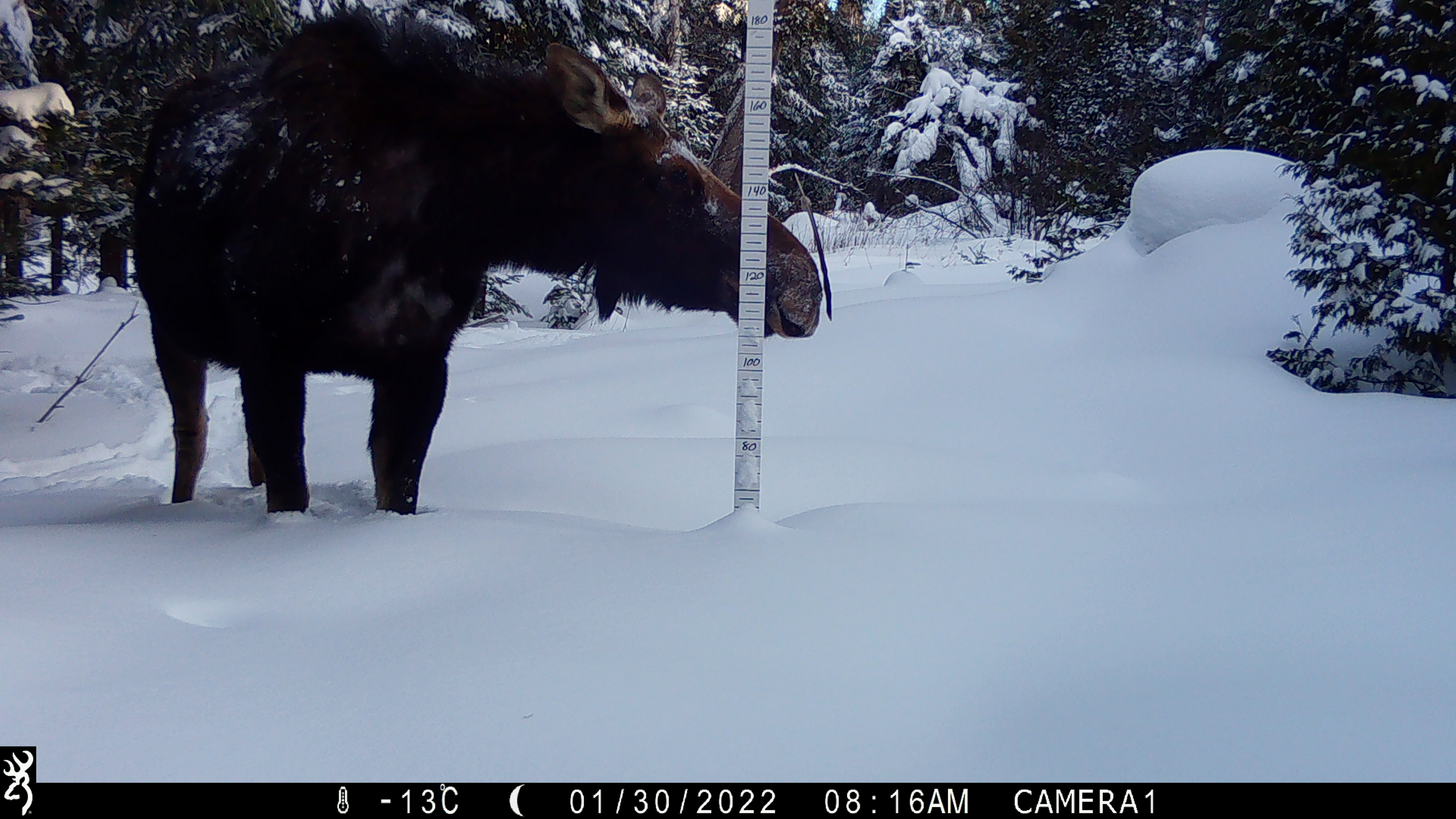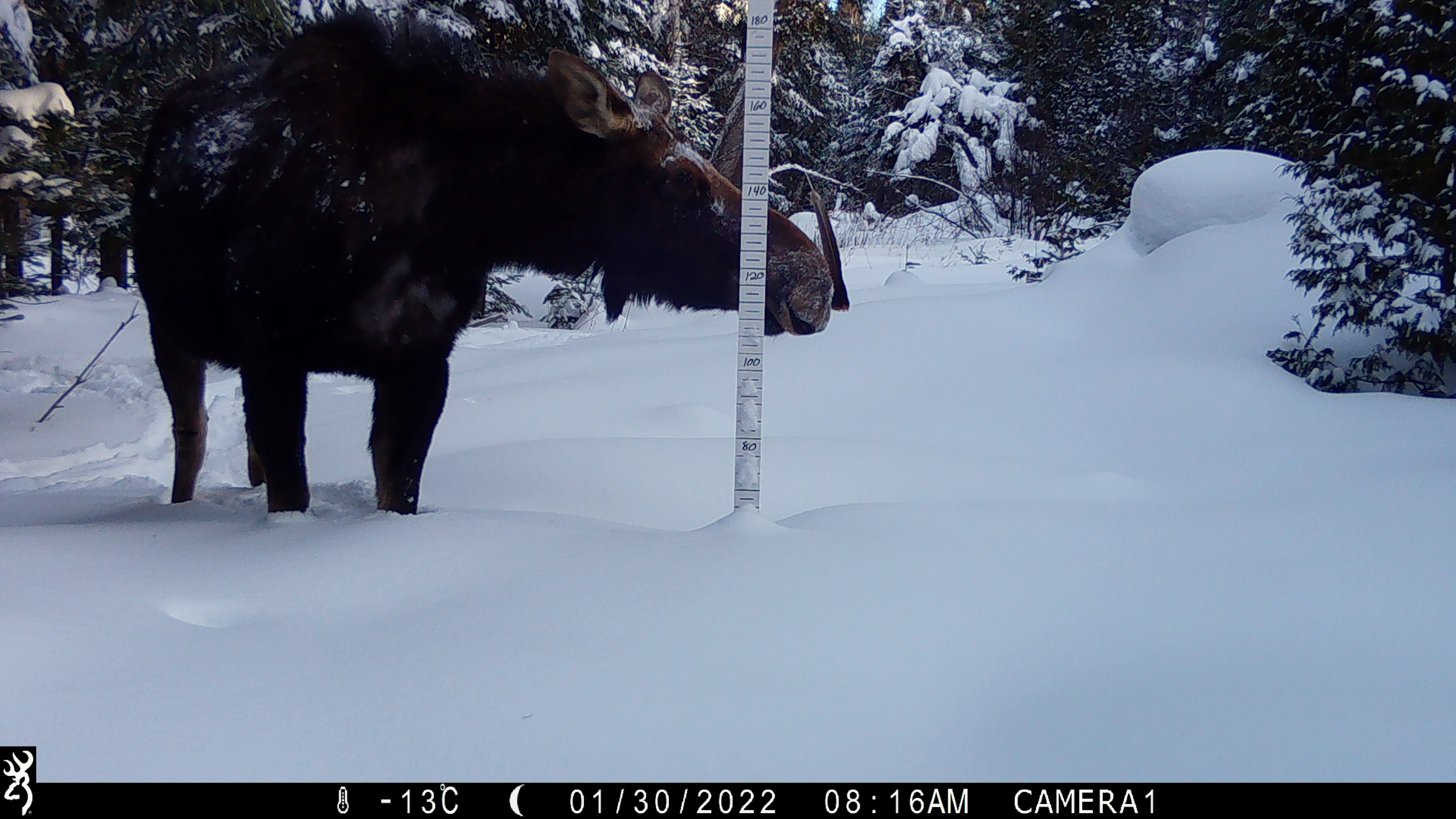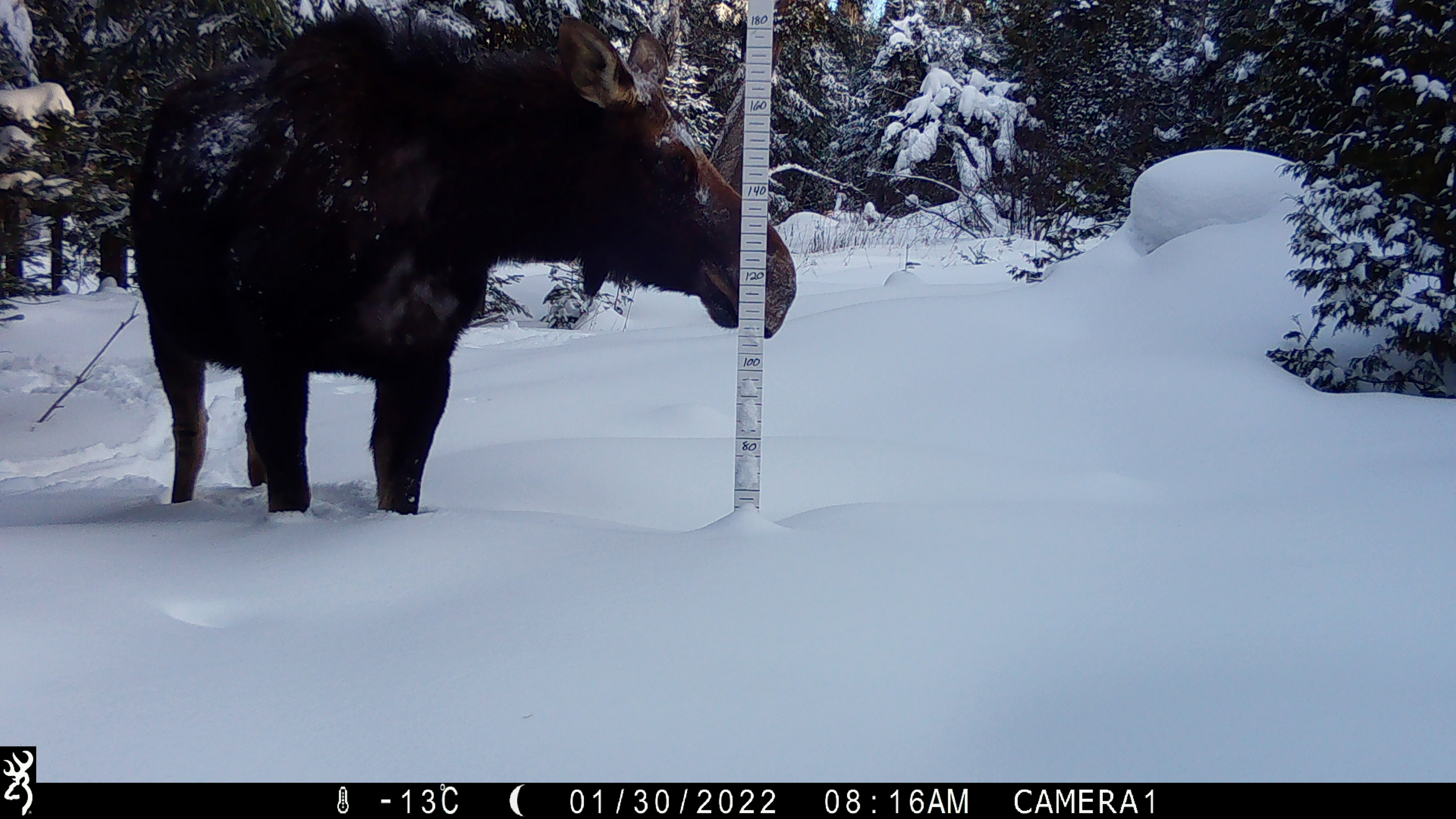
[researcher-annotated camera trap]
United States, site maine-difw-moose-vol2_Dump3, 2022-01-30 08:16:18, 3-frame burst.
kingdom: Animalia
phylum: Chordata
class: Mammalia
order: Artiodactyla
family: Cervidae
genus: Alces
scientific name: Alces alces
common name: moose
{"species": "moose (Alces alces)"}